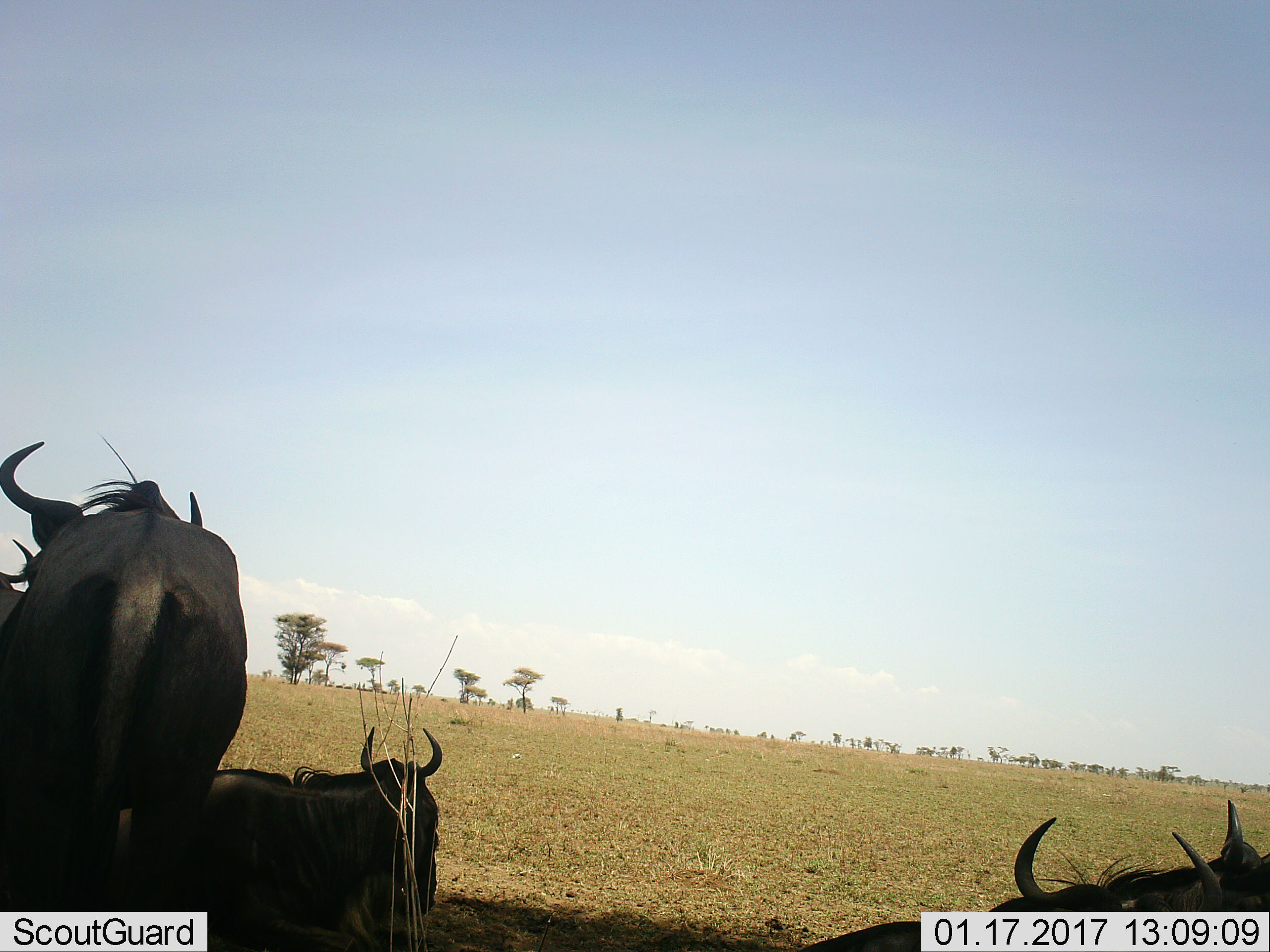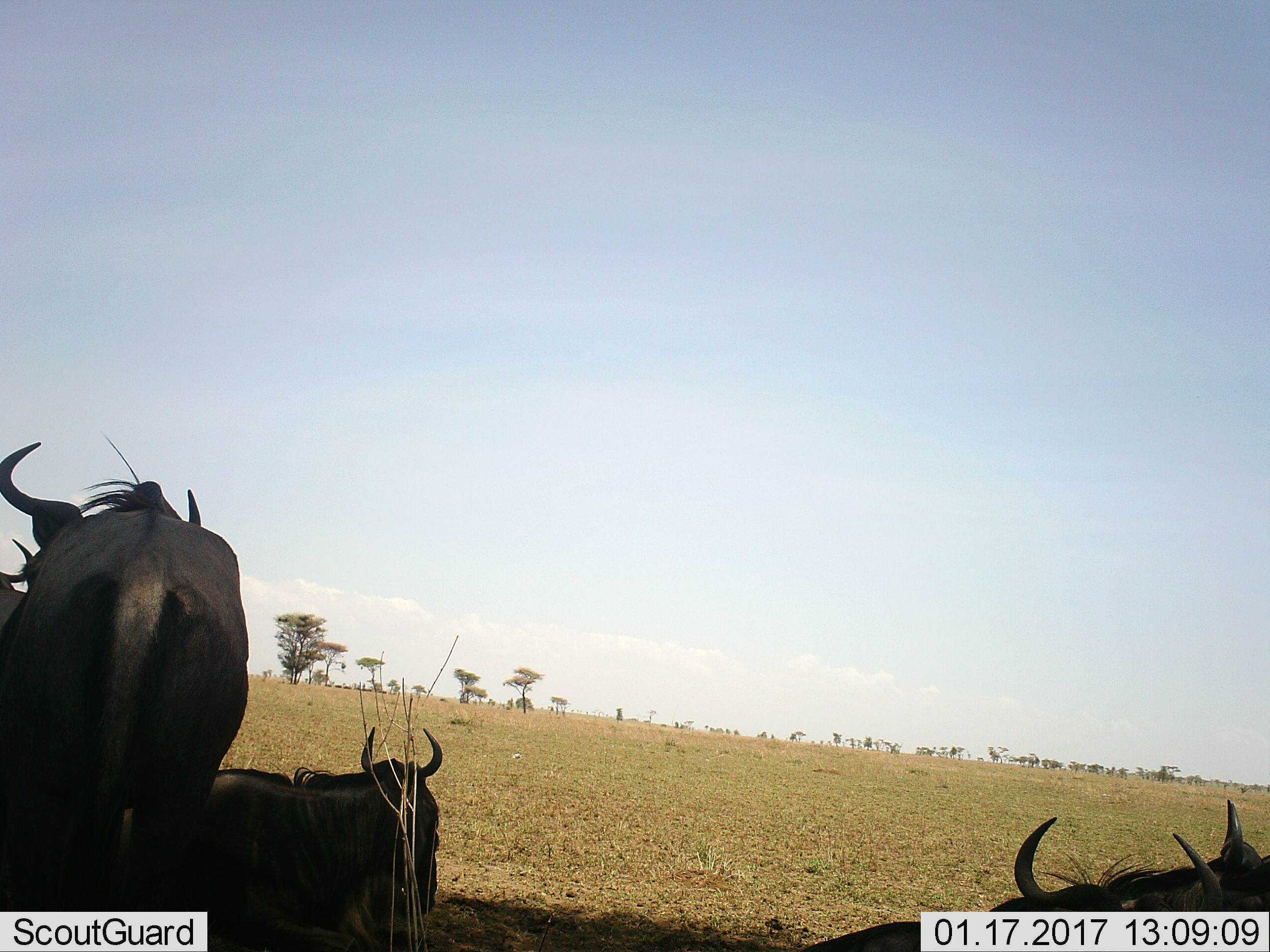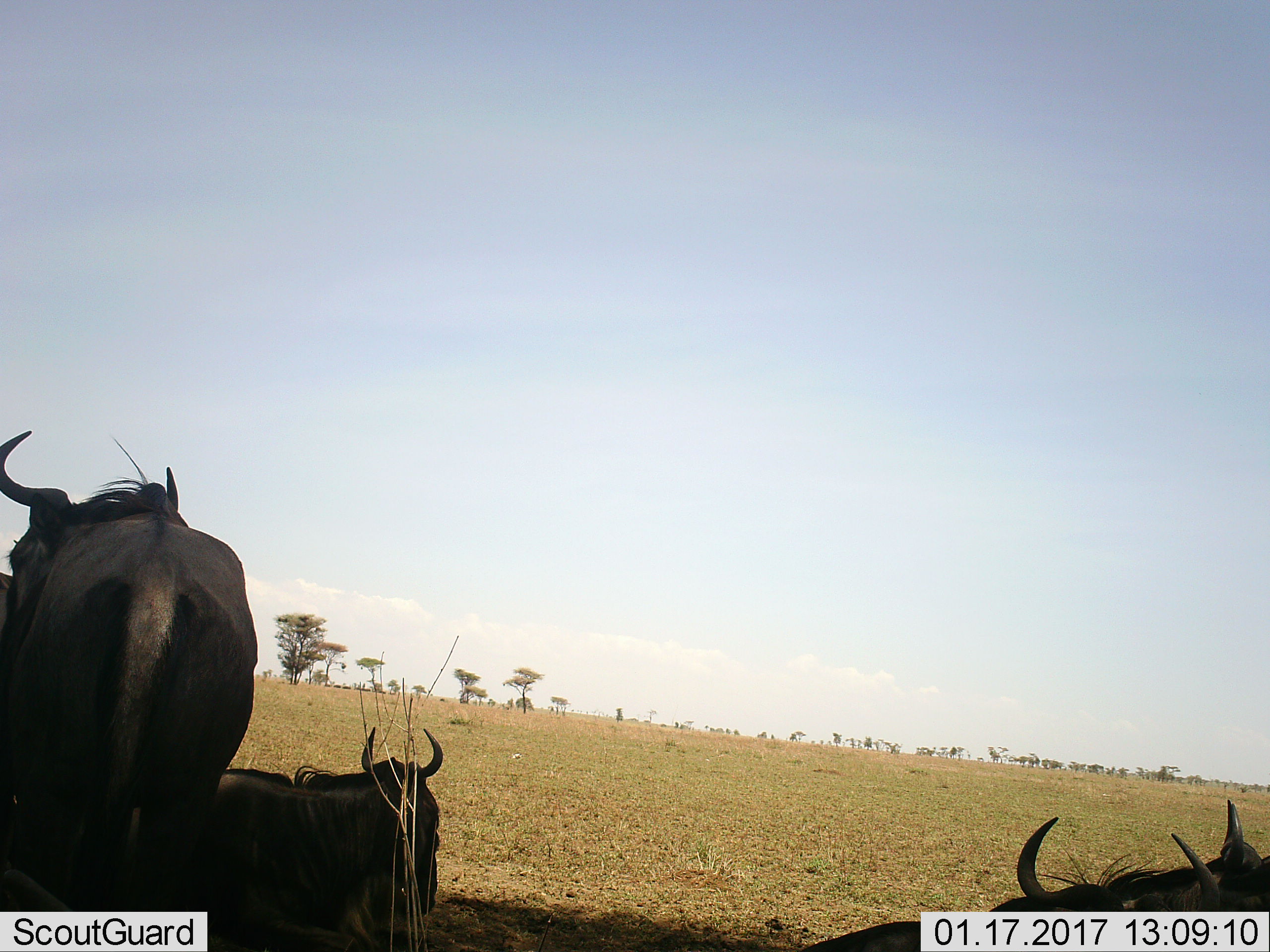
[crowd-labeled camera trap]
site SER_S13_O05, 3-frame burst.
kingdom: Animalia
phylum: Chordata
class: Mammalia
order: Artiodactyla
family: Bovidae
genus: Connochaetes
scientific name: Connochaetes taurinus taurinus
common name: blue wildebeest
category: wildebeestblue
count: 5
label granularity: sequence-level